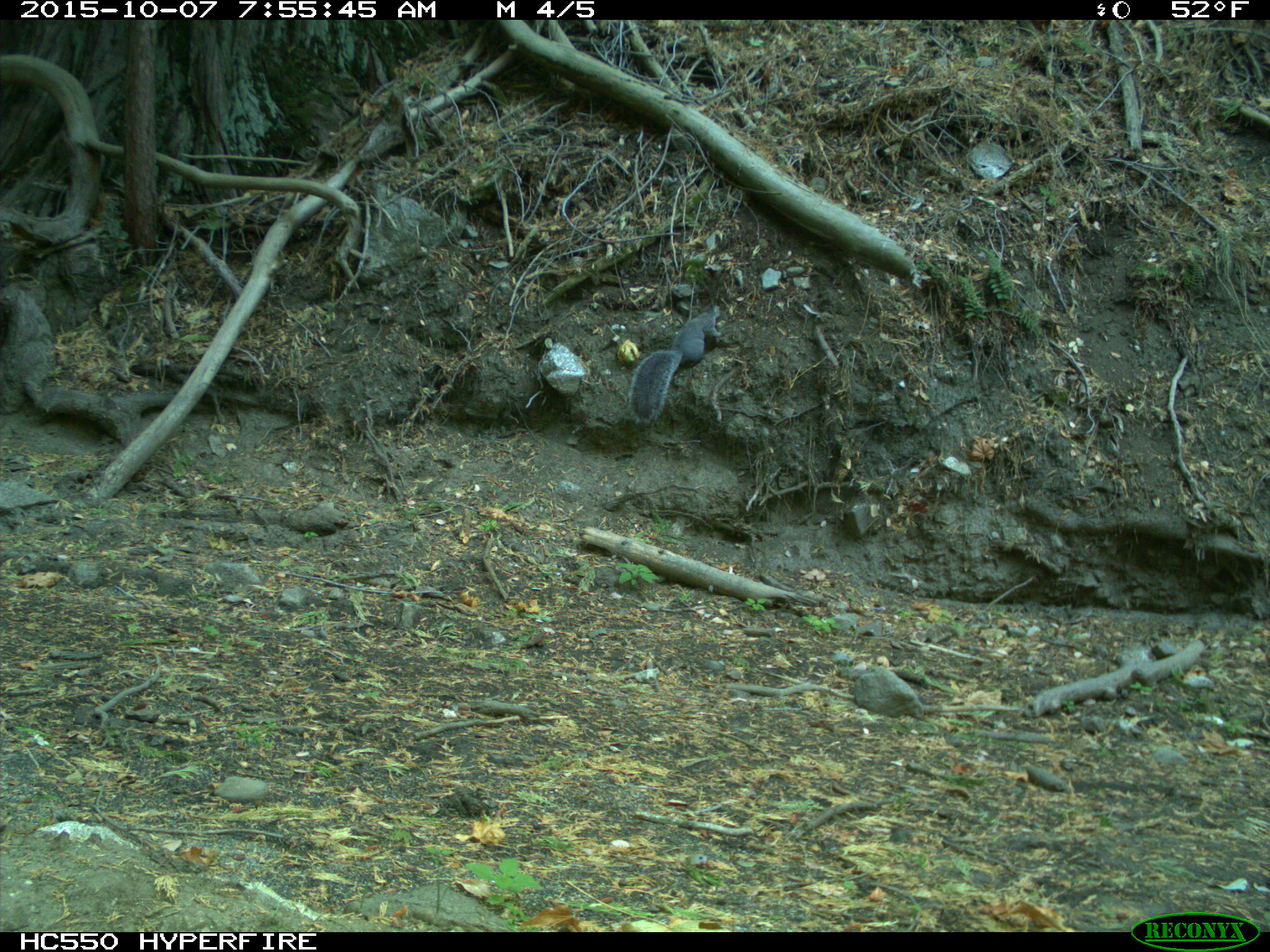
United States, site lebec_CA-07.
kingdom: Animalia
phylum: Chordata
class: Mammalia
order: Rodentia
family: Sciuridae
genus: Sciurus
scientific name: Sciurus carolinensis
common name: eastern gray squirrel